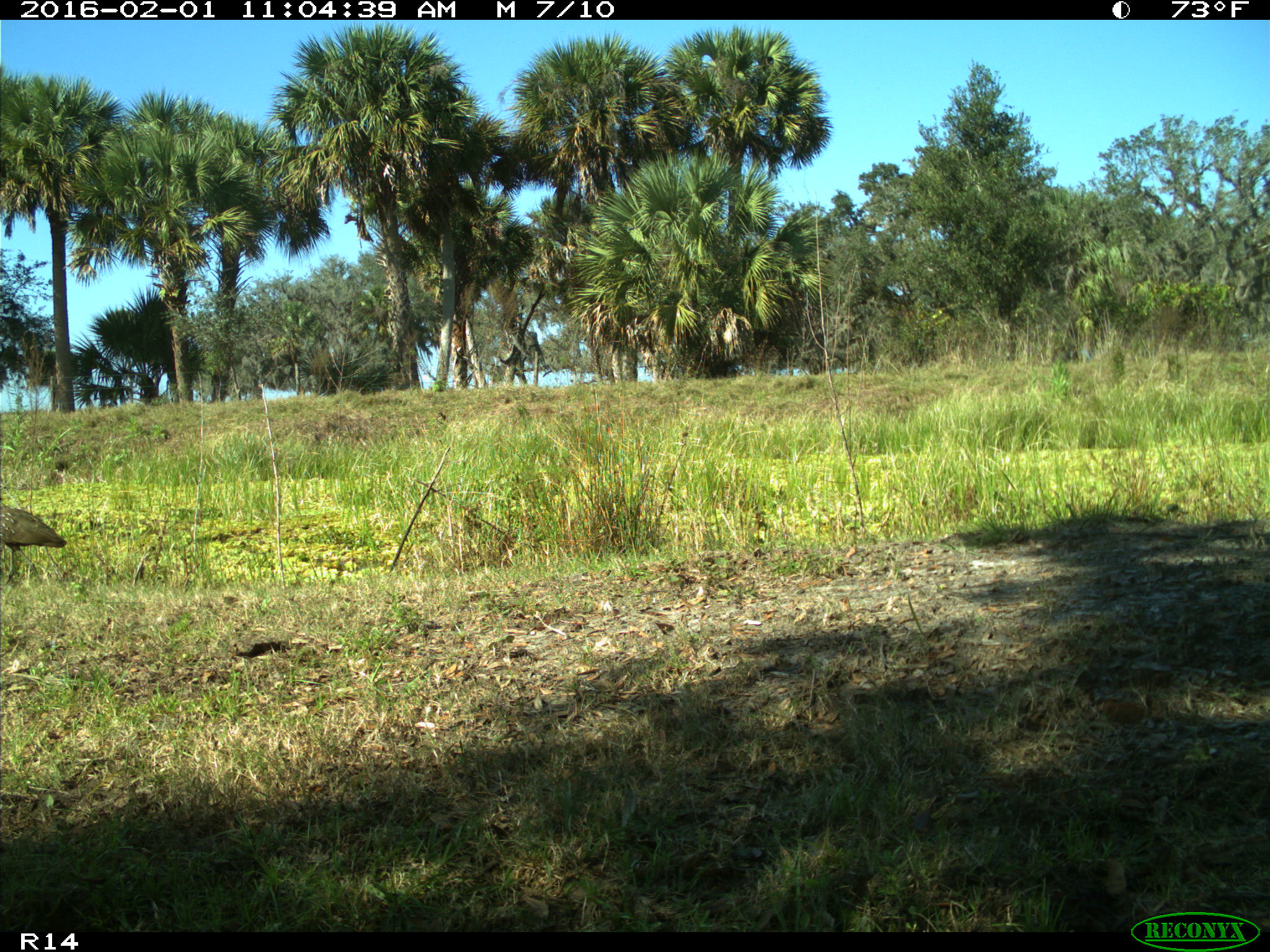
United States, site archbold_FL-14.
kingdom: Animalia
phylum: Chordata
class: Aves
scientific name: Aves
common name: birds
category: unidentified bird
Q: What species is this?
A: Unidentified bird (birds) (Aves).